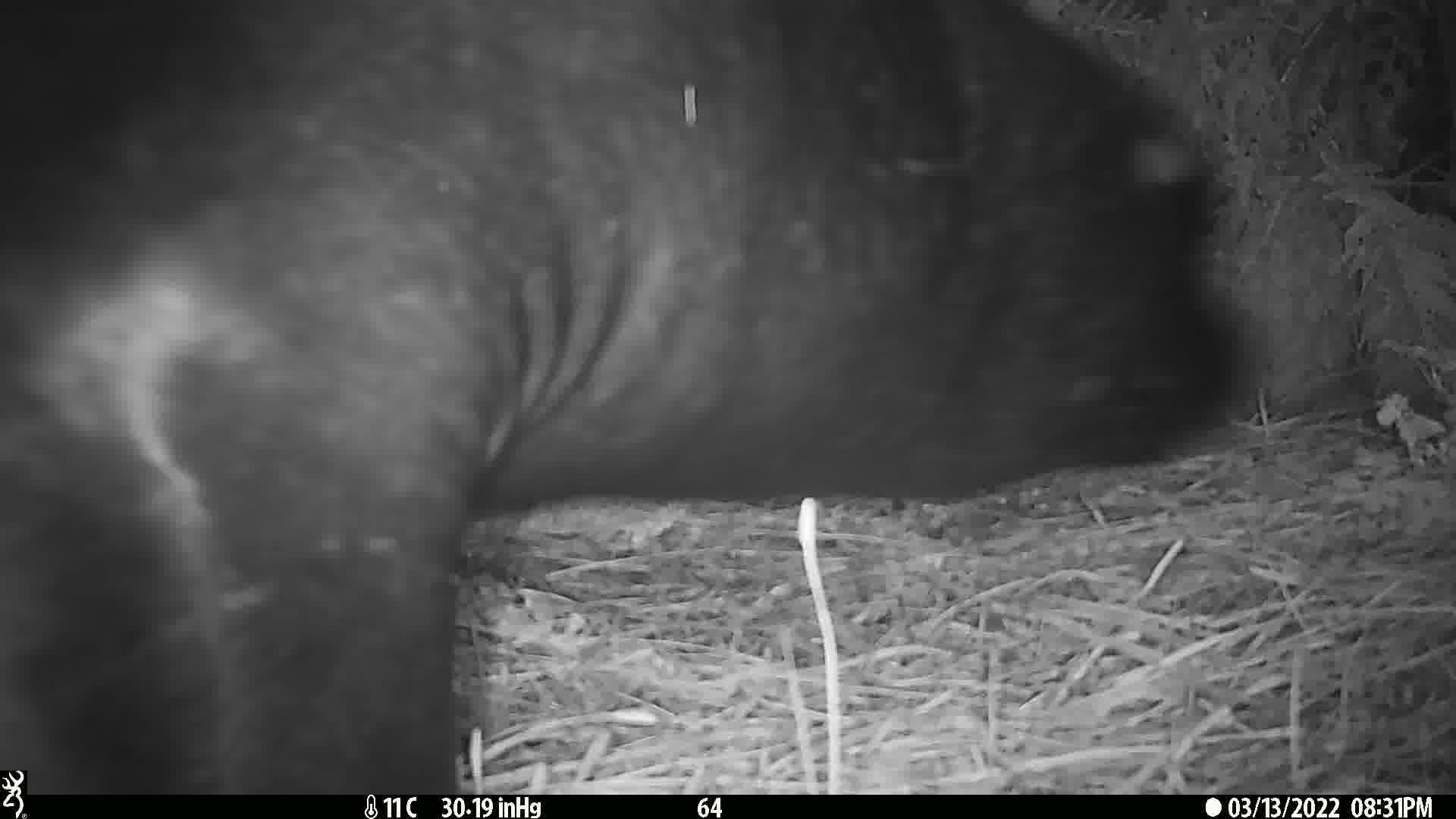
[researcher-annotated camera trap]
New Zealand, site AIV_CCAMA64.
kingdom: Animalia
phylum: Chordata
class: Mammalia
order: Carnivora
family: Otariidae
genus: Phocarctos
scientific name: Phocarctos hookeri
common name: new zealand sea lion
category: sealion